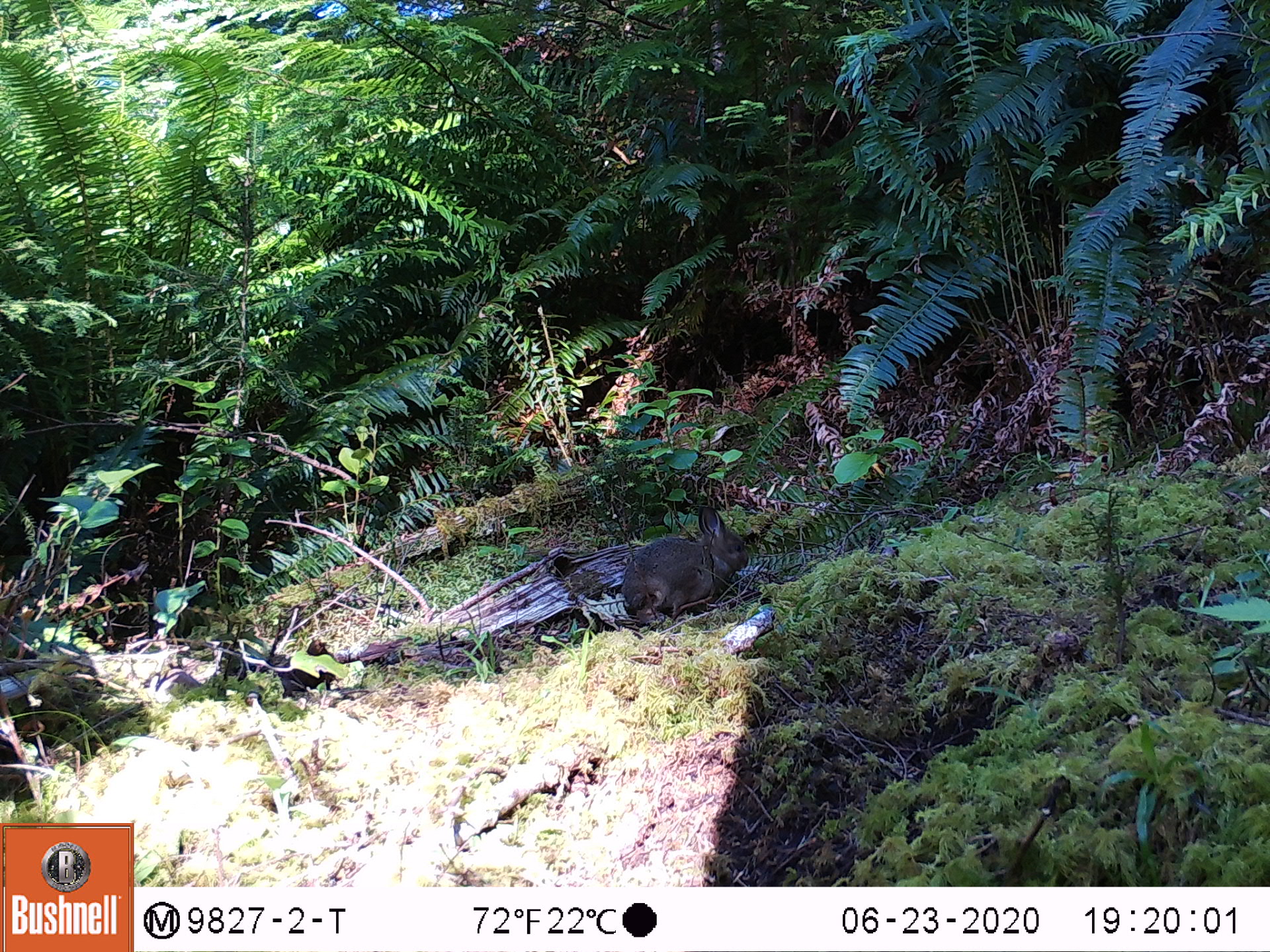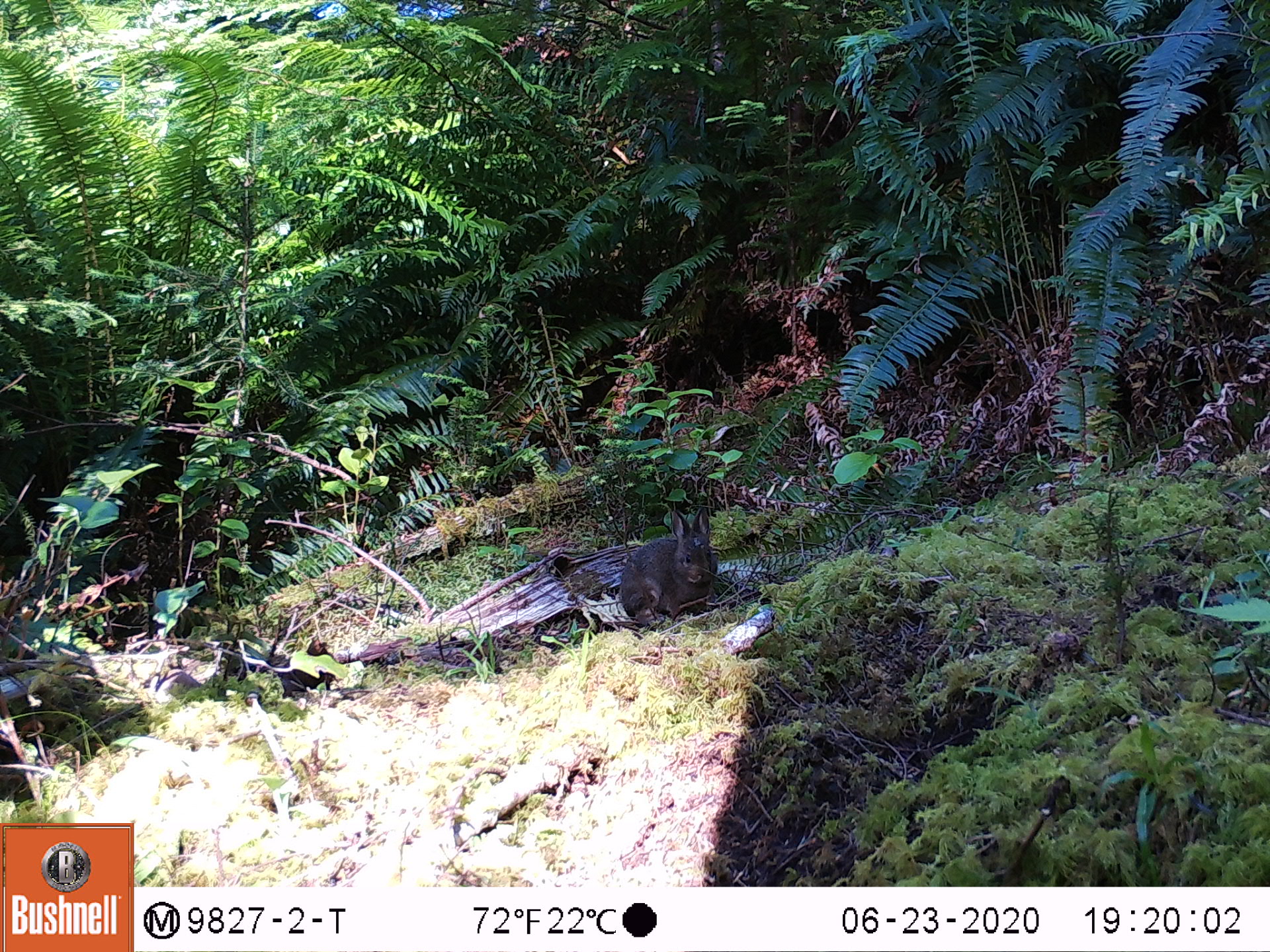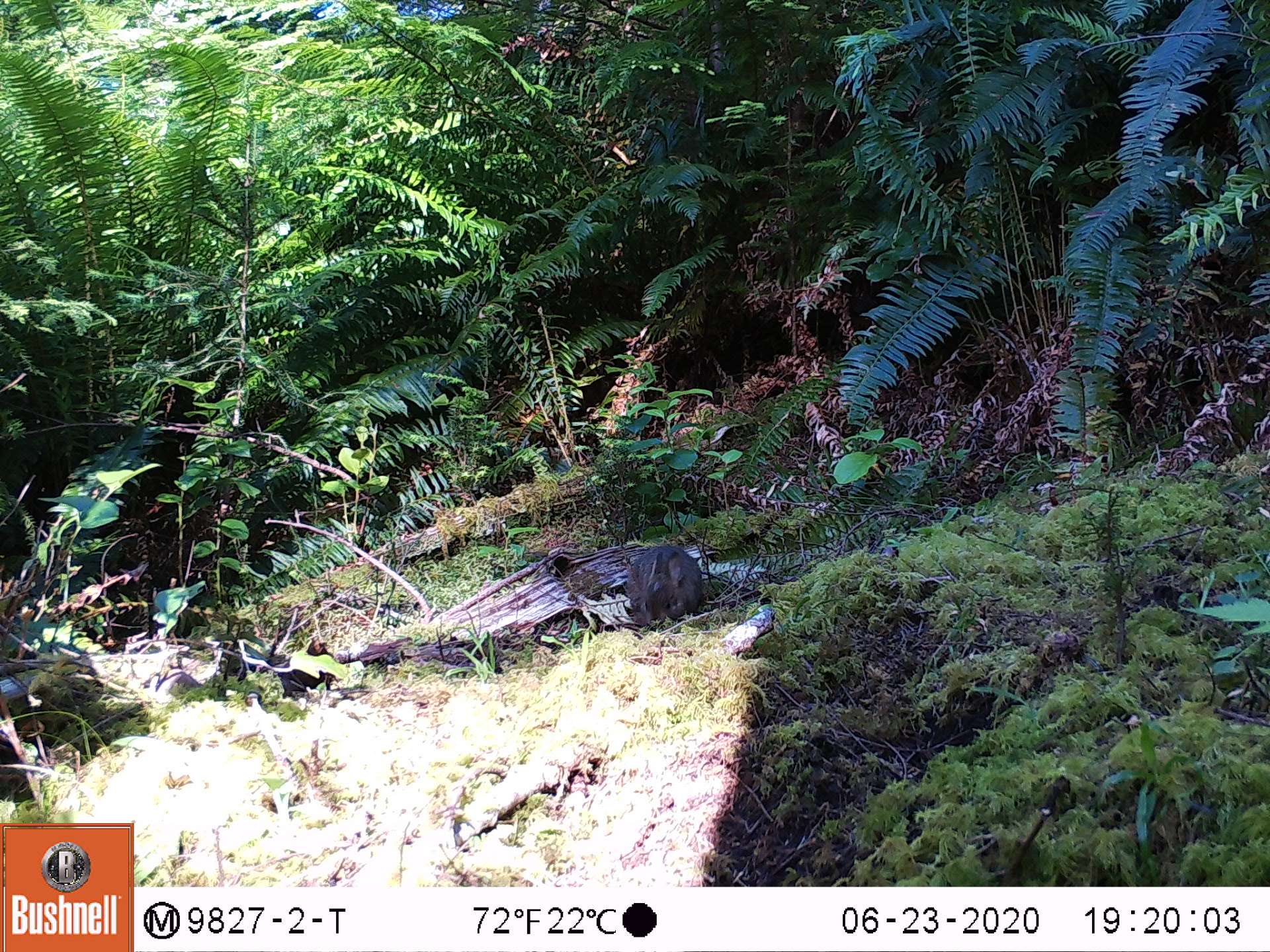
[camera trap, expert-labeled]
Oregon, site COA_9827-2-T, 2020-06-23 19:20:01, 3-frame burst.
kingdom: Animalia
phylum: Chordata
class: Mammalia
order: Lagomorpha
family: Leporidae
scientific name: Leporidae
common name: hares and rabbits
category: leporidae family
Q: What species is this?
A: Leporidae family (hares and rabbits) (Leporidae).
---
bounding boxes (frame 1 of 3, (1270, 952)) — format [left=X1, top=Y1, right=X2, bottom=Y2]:
leporidae family: [left=624, top=501, right=756, bottom=629]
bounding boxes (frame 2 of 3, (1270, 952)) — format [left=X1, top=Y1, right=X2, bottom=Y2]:
leporidae family: [left=617, top=506, right=719, bottom=628]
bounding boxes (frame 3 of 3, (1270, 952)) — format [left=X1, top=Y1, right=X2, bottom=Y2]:
leporidae family: [left=626, top=542, right=705, bottom=624]